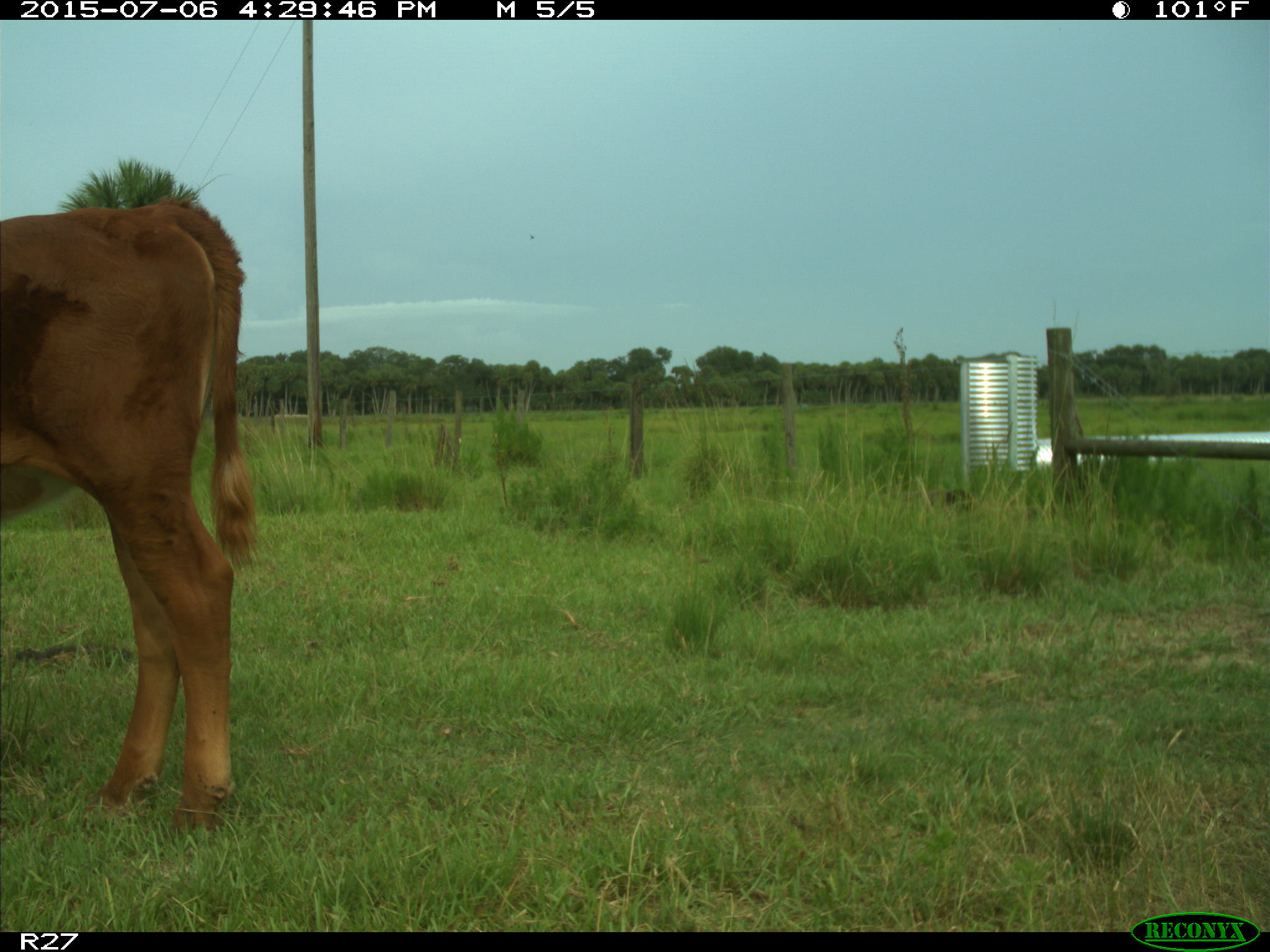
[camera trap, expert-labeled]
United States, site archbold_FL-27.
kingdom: Animalia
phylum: Chordata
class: Mammalia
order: Artiodactyla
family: Bovidae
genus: Bos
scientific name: Bos taurus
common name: domestic cow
Bos taurus (domestic cow).